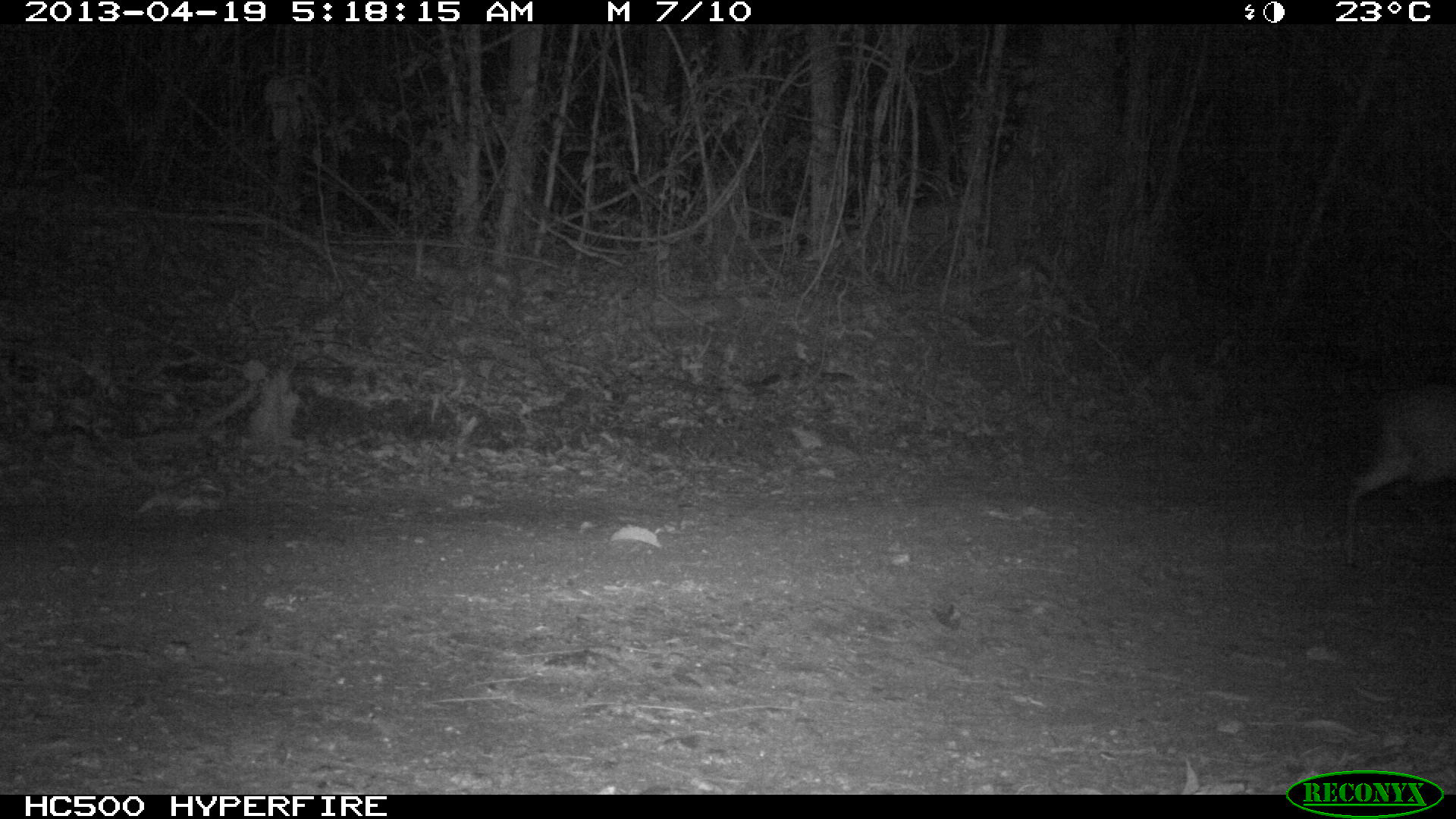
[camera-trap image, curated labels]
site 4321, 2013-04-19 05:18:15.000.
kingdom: Animalia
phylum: Chordata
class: Mammalia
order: Artiodactyla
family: Cervidae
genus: Mazama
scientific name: Mazama temama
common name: central american red brocket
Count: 1.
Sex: female.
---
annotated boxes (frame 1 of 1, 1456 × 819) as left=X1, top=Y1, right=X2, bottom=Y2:
mazama temama: left=1342, top=379, right=1454, bottom=562